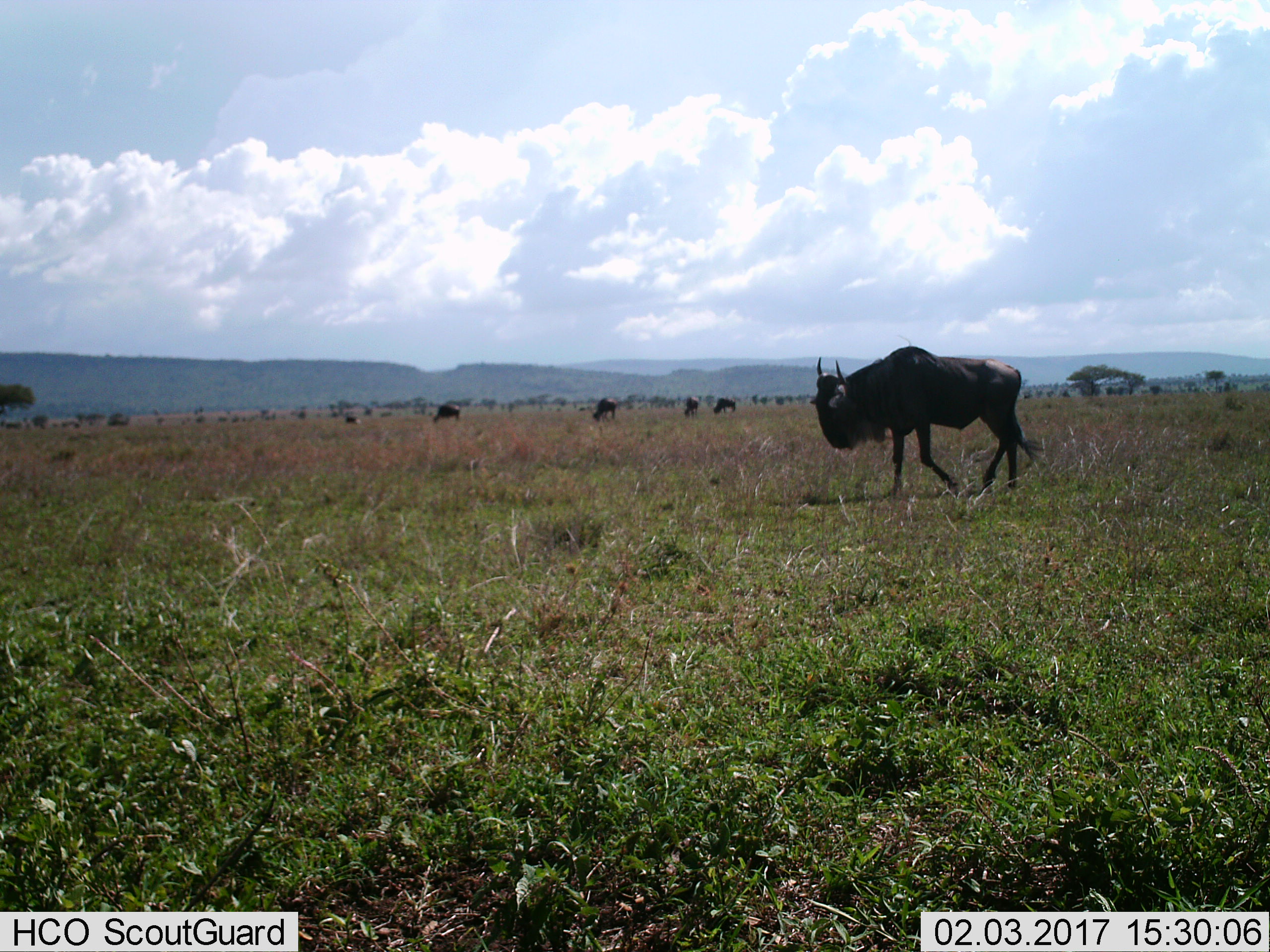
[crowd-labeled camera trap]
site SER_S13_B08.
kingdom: Animalia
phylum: Chordata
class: Mammalia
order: Artiodactyla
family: Bovidae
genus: Connochaetes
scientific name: Connochaetes taurinus taurinus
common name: blue wildebeest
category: wildebeestblue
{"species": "wildebeestblue (blue wildebeest) (Connochaetes taurinus taurinus)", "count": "5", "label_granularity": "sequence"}